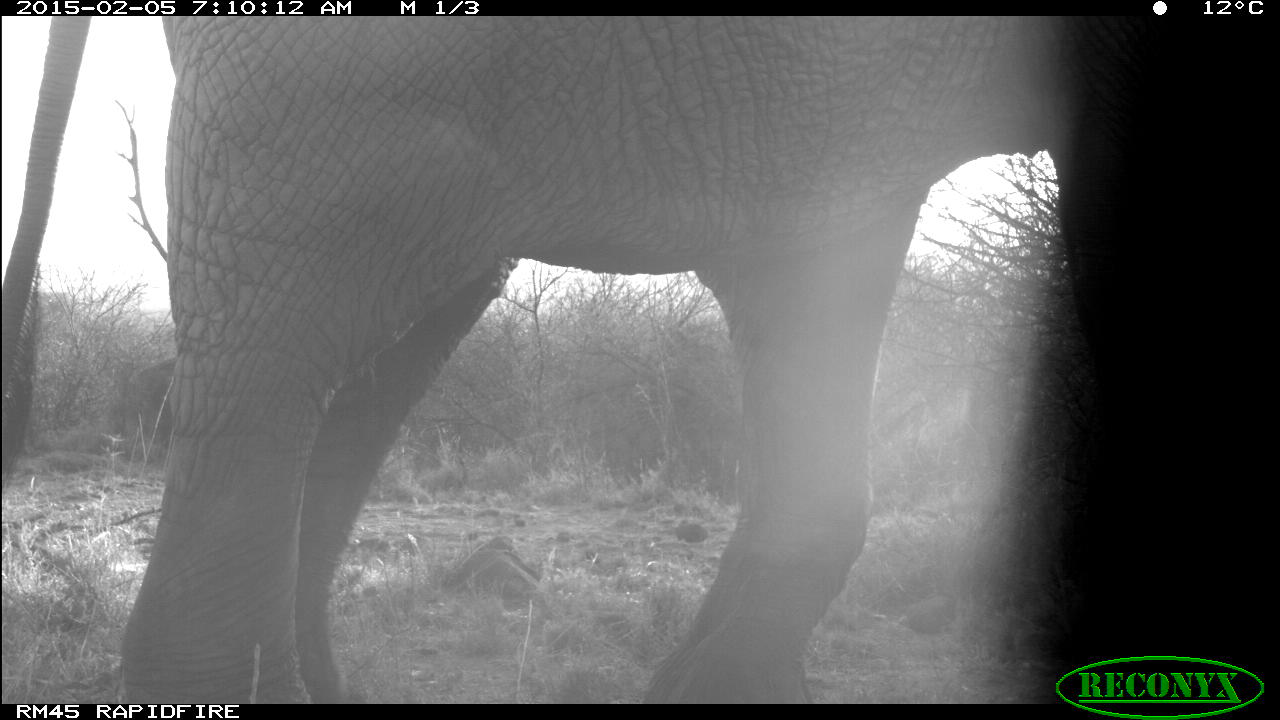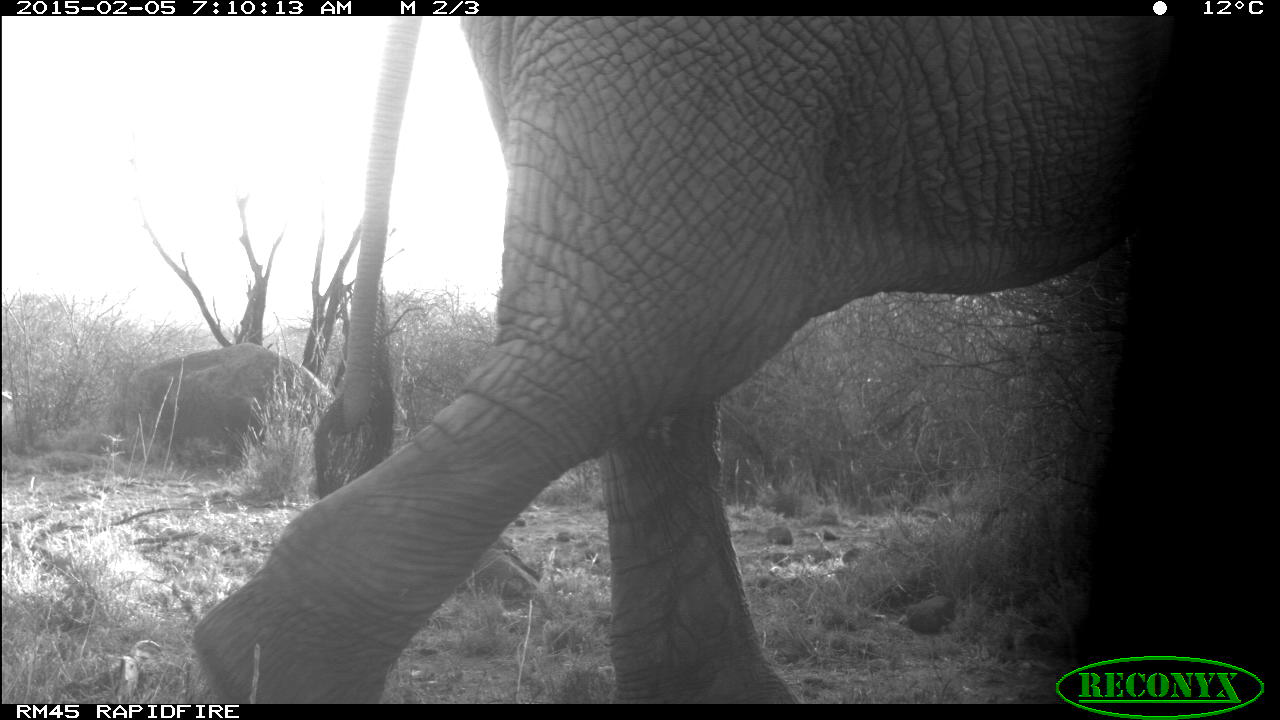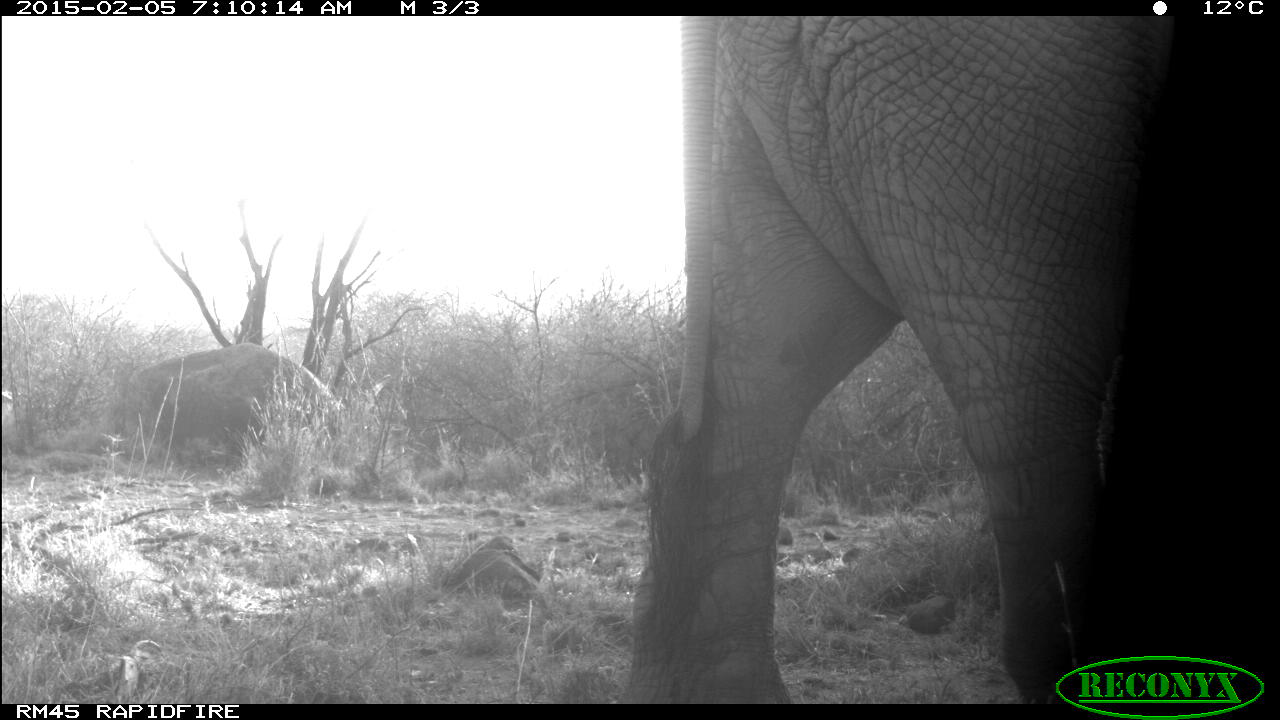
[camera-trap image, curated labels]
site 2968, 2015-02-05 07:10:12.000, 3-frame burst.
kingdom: Animalia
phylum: Chordata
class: Mammalia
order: Proboscidea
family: Elephantidae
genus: Loxodonta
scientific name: Loxodonta africana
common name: african bush elephant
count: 2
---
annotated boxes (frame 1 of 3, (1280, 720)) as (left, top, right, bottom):
loxodonta africana: (0, 14, 1148, 701)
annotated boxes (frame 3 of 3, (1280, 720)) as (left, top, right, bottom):
loxodonta africana: (622, 13, 1162, 704)